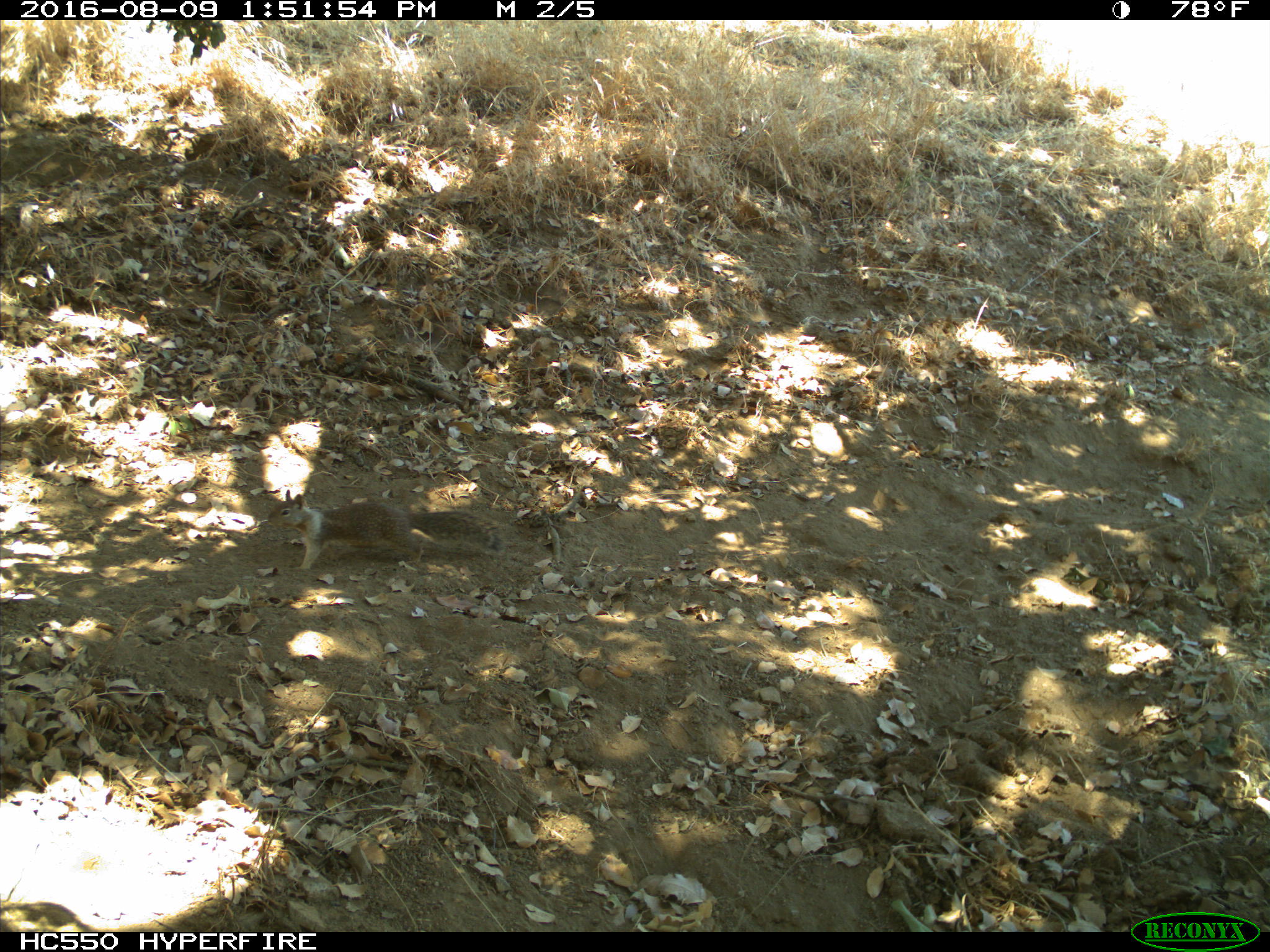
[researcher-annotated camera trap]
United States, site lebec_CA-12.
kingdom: Animalia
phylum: Chordata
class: Mammalia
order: Rodentia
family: Sciuridae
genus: Otospermophilus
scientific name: Otospermophilus beecheyi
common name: california ground squirrel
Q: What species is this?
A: Otospermophilus beecheyi (california ground squirrel).